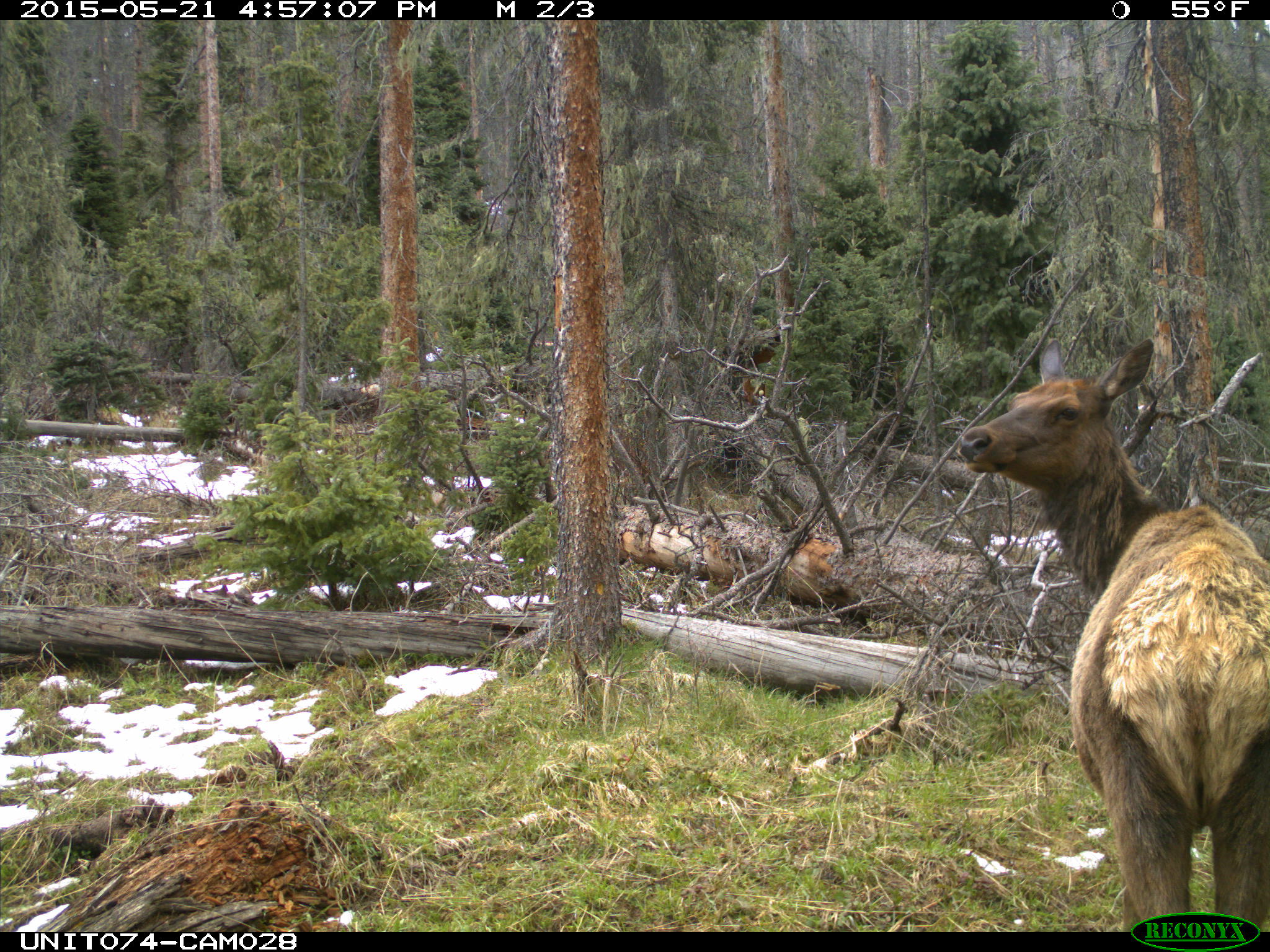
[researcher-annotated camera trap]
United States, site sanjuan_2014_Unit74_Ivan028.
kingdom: Animalia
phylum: Chordata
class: Mammalia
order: Artiodactyla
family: Cervidae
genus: Cervus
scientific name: Cervus elaphus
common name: red deer